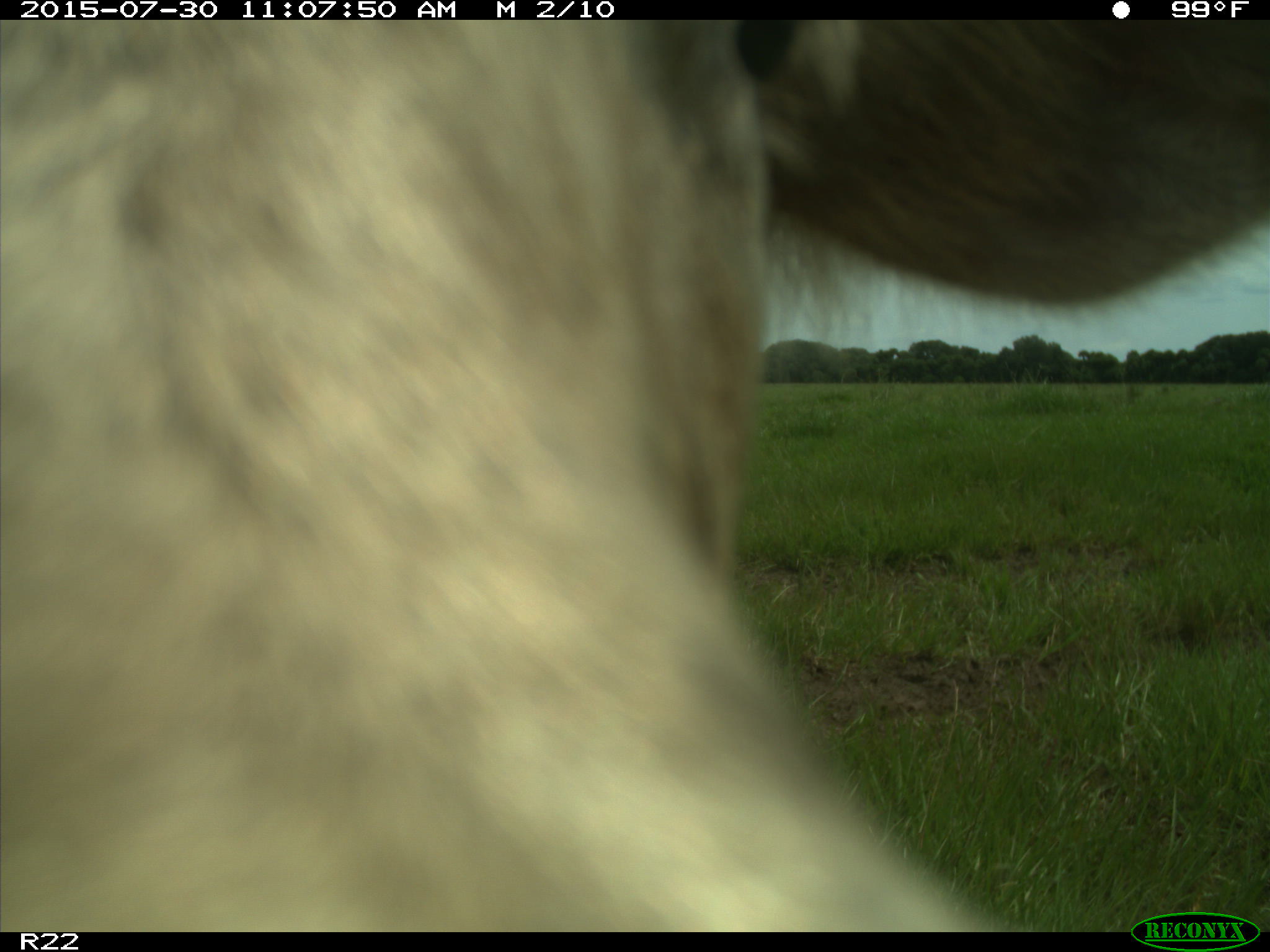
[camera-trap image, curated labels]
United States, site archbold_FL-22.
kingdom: Animalia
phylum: Chordata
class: Mammalia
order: Artiodactyla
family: Bovidae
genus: Bos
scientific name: Bos taurus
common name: domestic cow